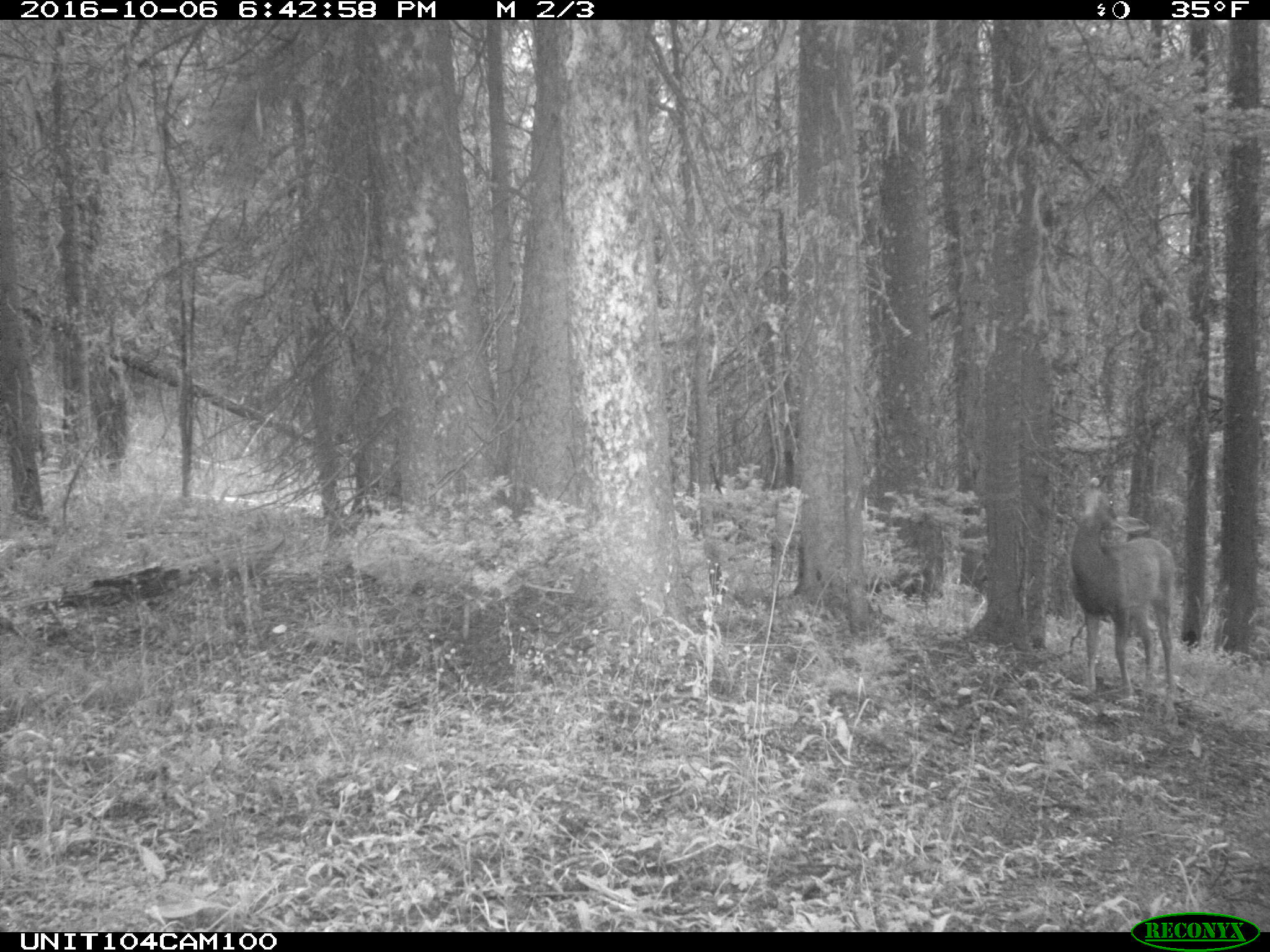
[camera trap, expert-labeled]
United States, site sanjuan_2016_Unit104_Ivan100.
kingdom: Animalia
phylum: Chordata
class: Mammalia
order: Artiodactyla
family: Cervidae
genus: Odocoileus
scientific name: Odocoileus hemionus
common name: mule deer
Odocoileus hemionus (mule deer).